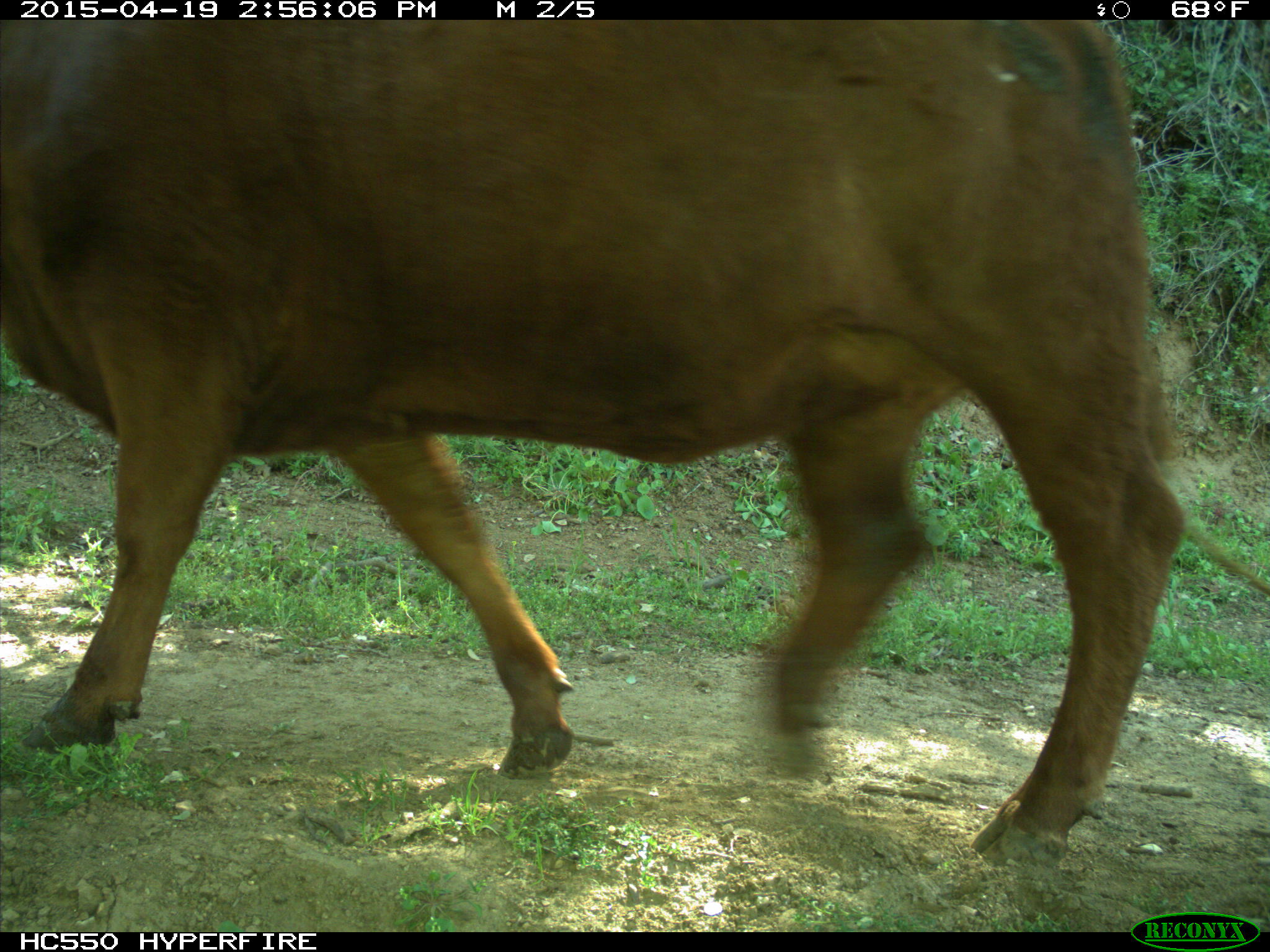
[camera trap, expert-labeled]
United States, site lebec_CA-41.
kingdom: Animalia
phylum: Chordata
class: Mammalia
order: Artiodactyla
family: Bovidae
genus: Bos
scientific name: Bos taurus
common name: domestic cow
Bos taurus (domestic cow).